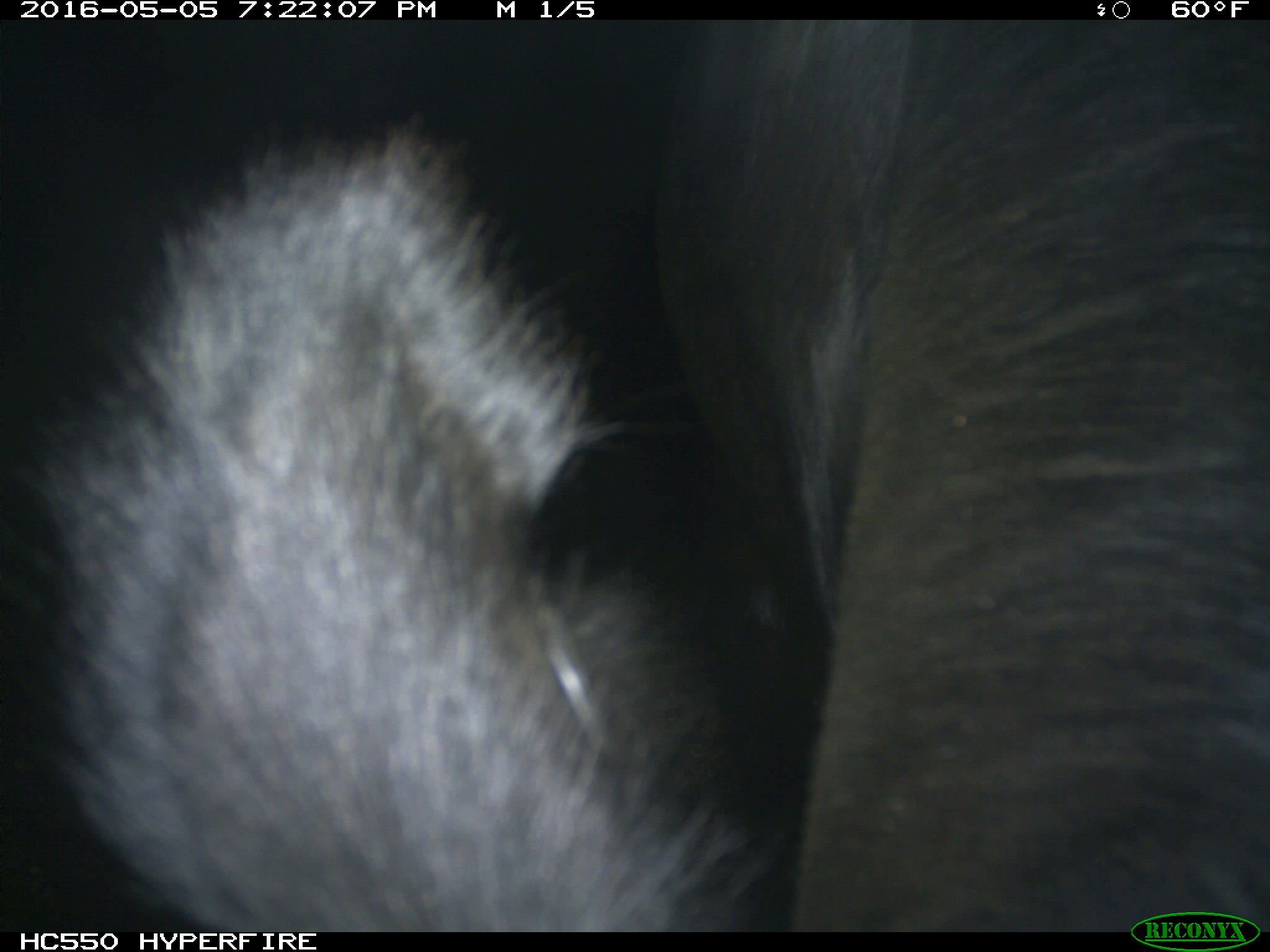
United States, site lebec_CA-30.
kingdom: Animalia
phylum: Chordata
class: Mammalia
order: Artiodactyla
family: Bovidae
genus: Bos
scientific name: Bos taurus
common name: domestic cow